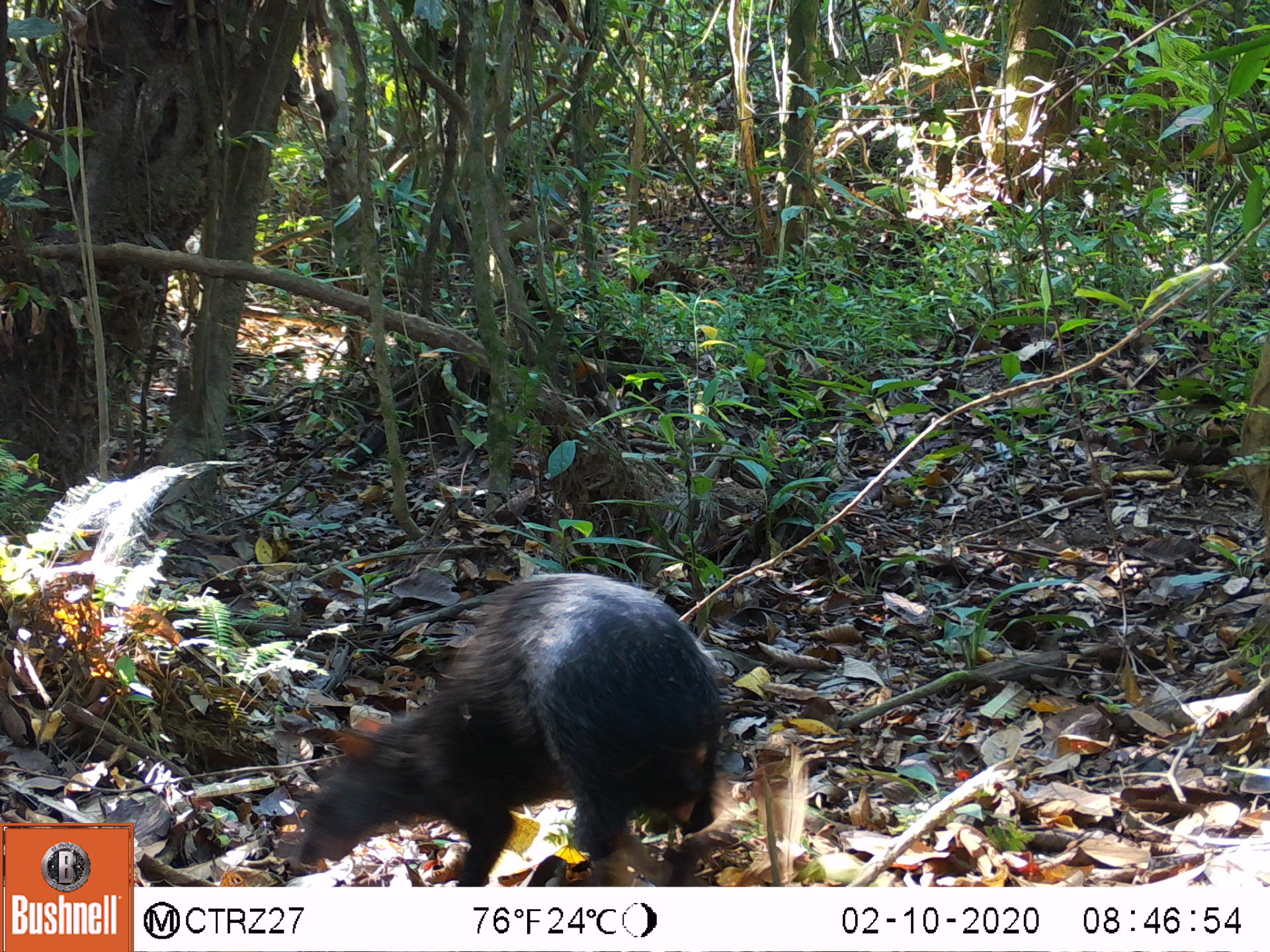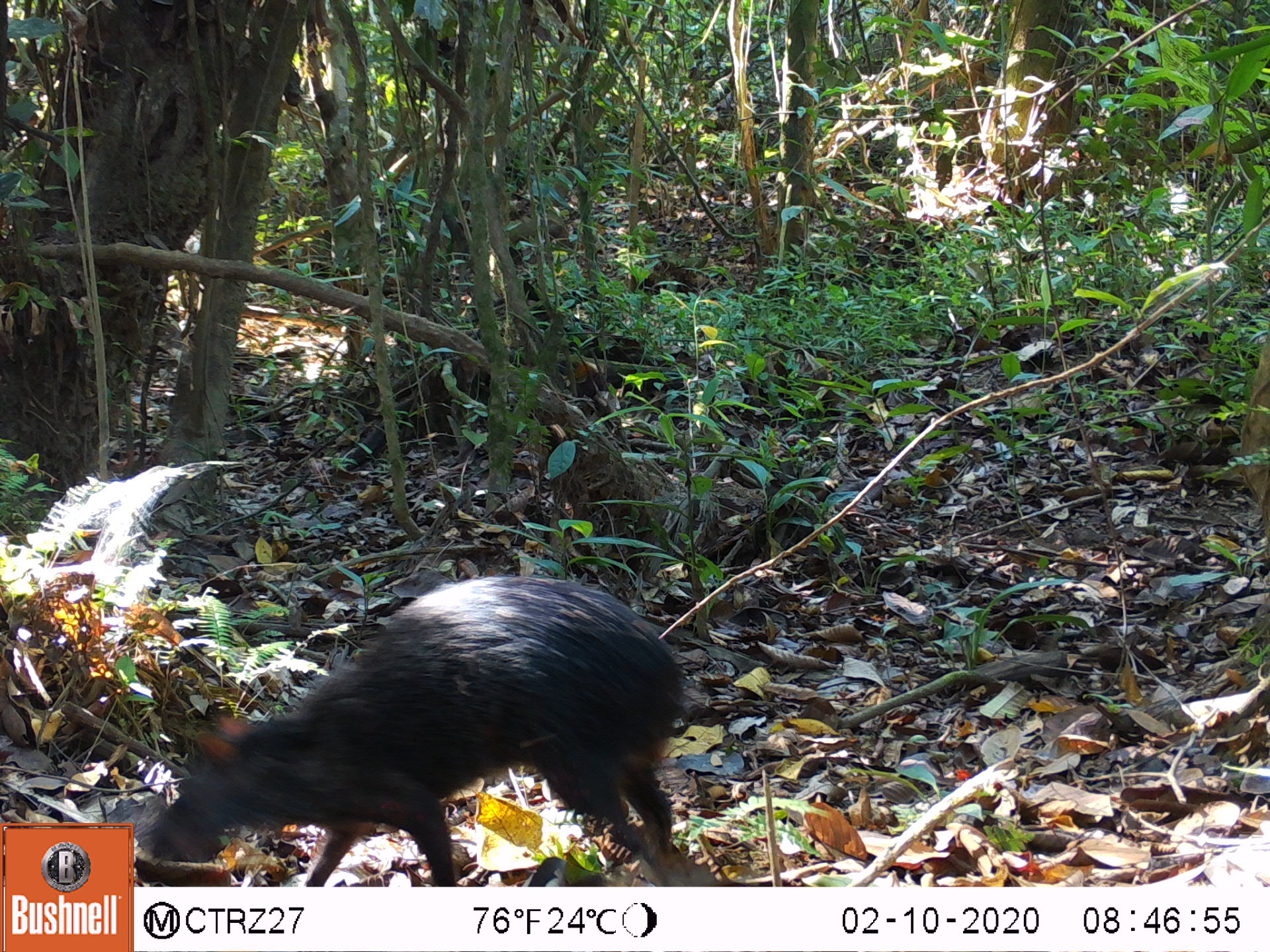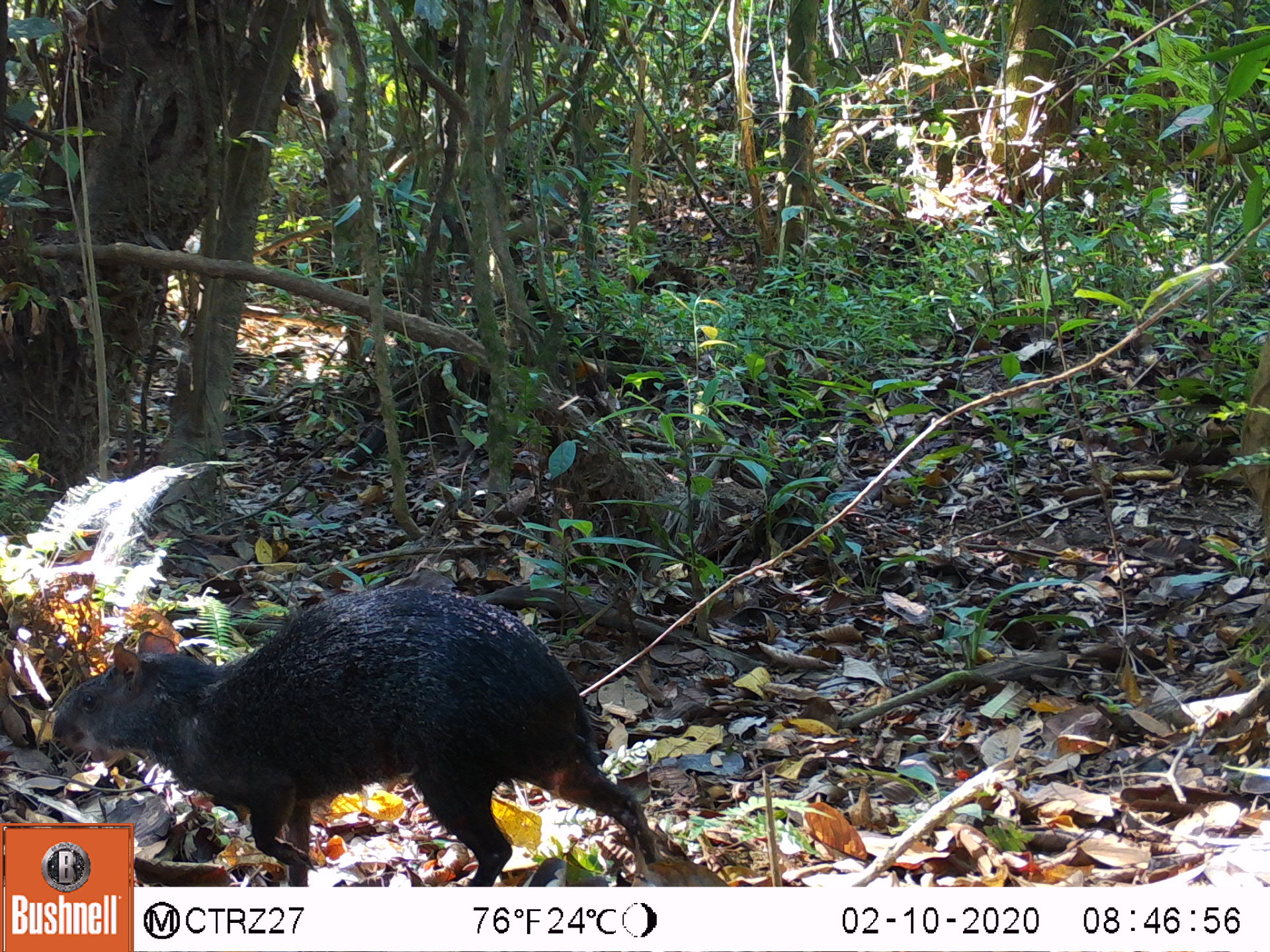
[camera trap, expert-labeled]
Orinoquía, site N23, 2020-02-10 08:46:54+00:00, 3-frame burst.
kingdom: Animalia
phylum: Chordata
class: Mammalia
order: Rodentia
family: Dasyproctidae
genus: Dasyprocta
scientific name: Dasyprocta fuliginosa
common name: black agouti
Black agouti (Dasyprocta fuliginosa).